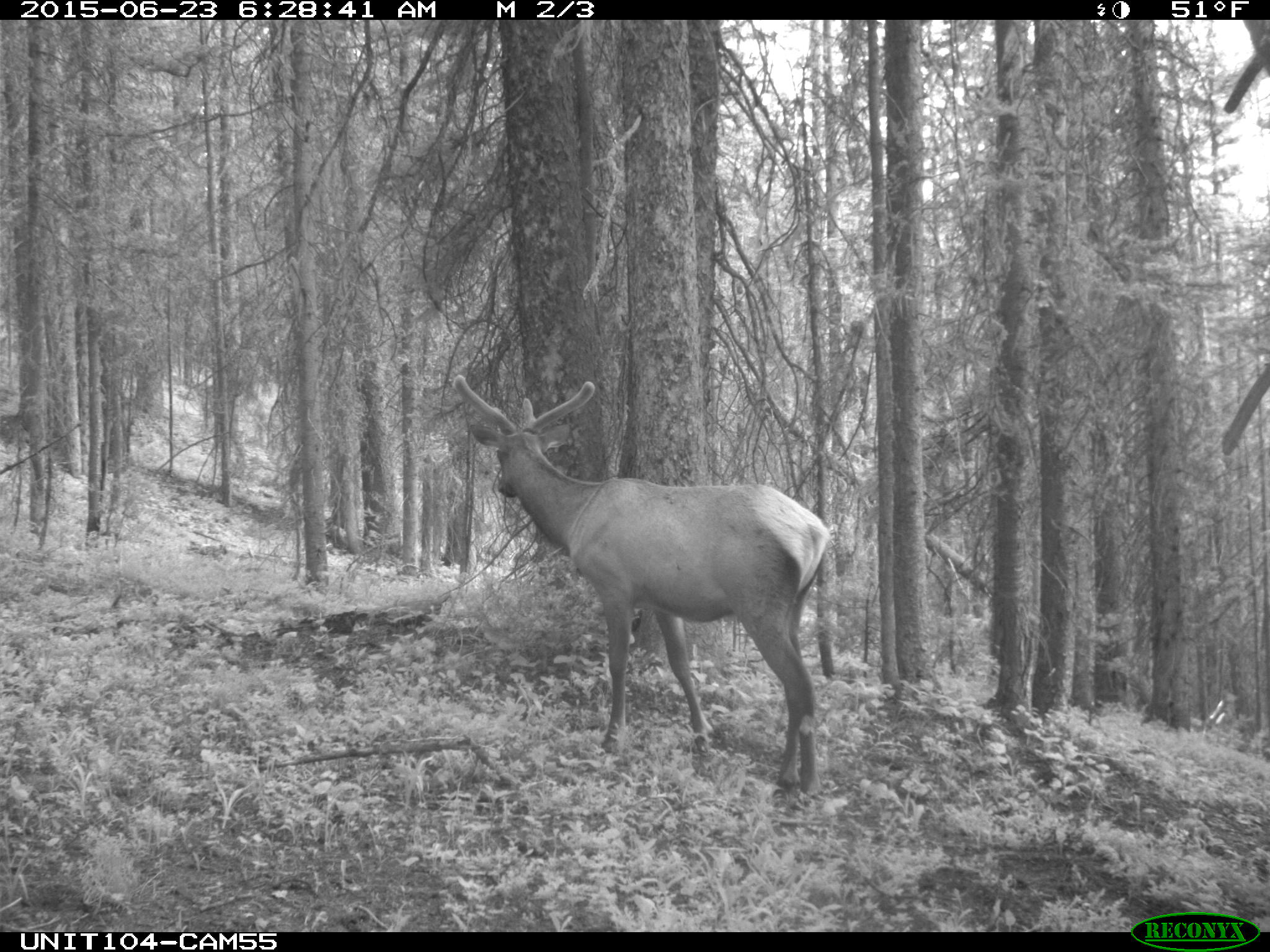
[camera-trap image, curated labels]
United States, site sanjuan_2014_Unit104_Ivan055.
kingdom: Animalia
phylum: Chordata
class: Mammalia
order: Artiodactyla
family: Cervidae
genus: Cervus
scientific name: Cervus elaphus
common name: red deer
Cervus elaphus (red deer).